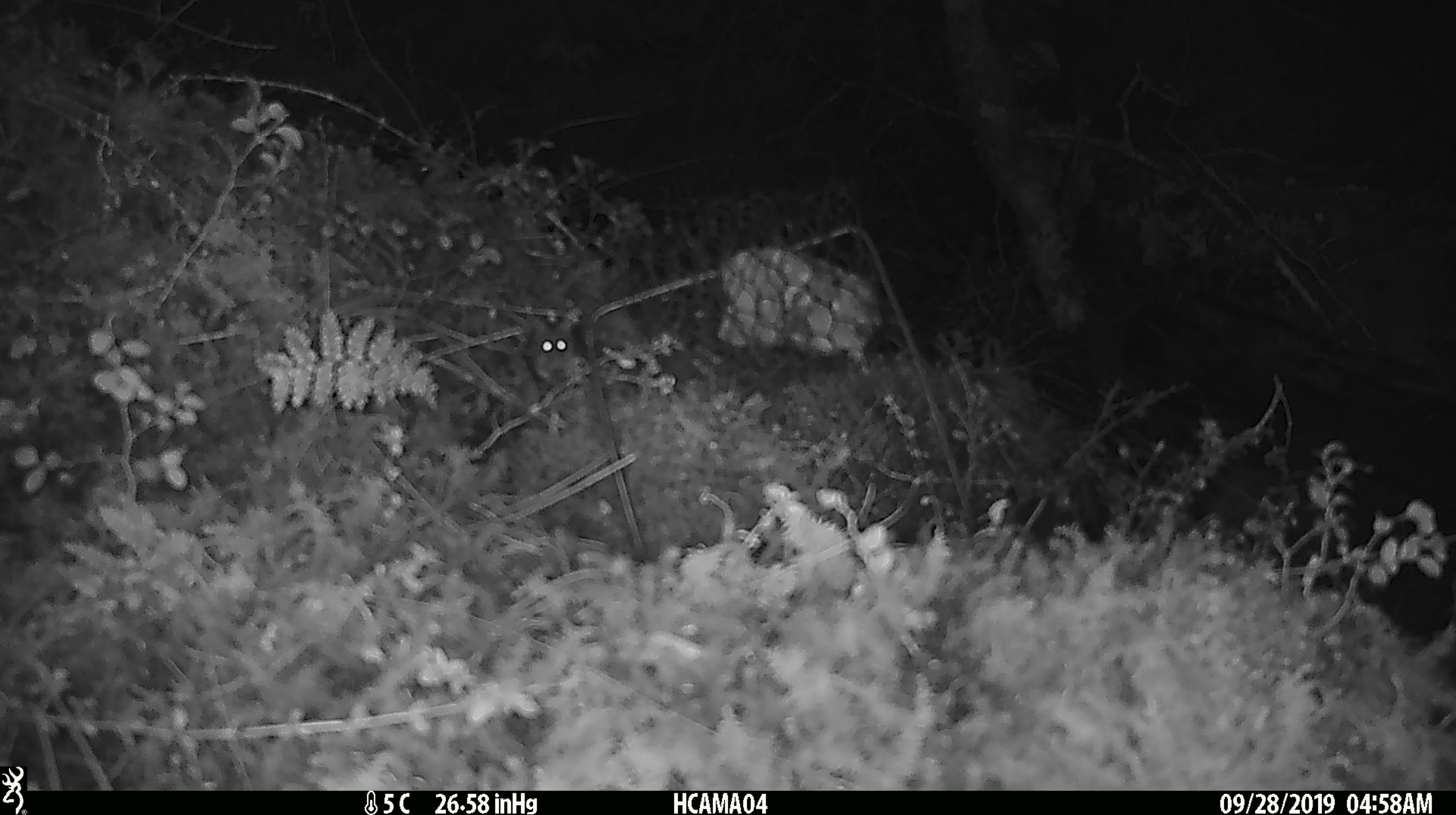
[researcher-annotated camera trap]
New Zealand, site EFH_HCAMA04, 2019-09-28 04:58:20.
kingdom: Animalia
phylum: Chordata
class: Mammalia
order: Rodentia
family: Muridae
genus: Mus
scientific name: Mus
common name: mouse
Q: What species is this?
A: Mouse (Mus).